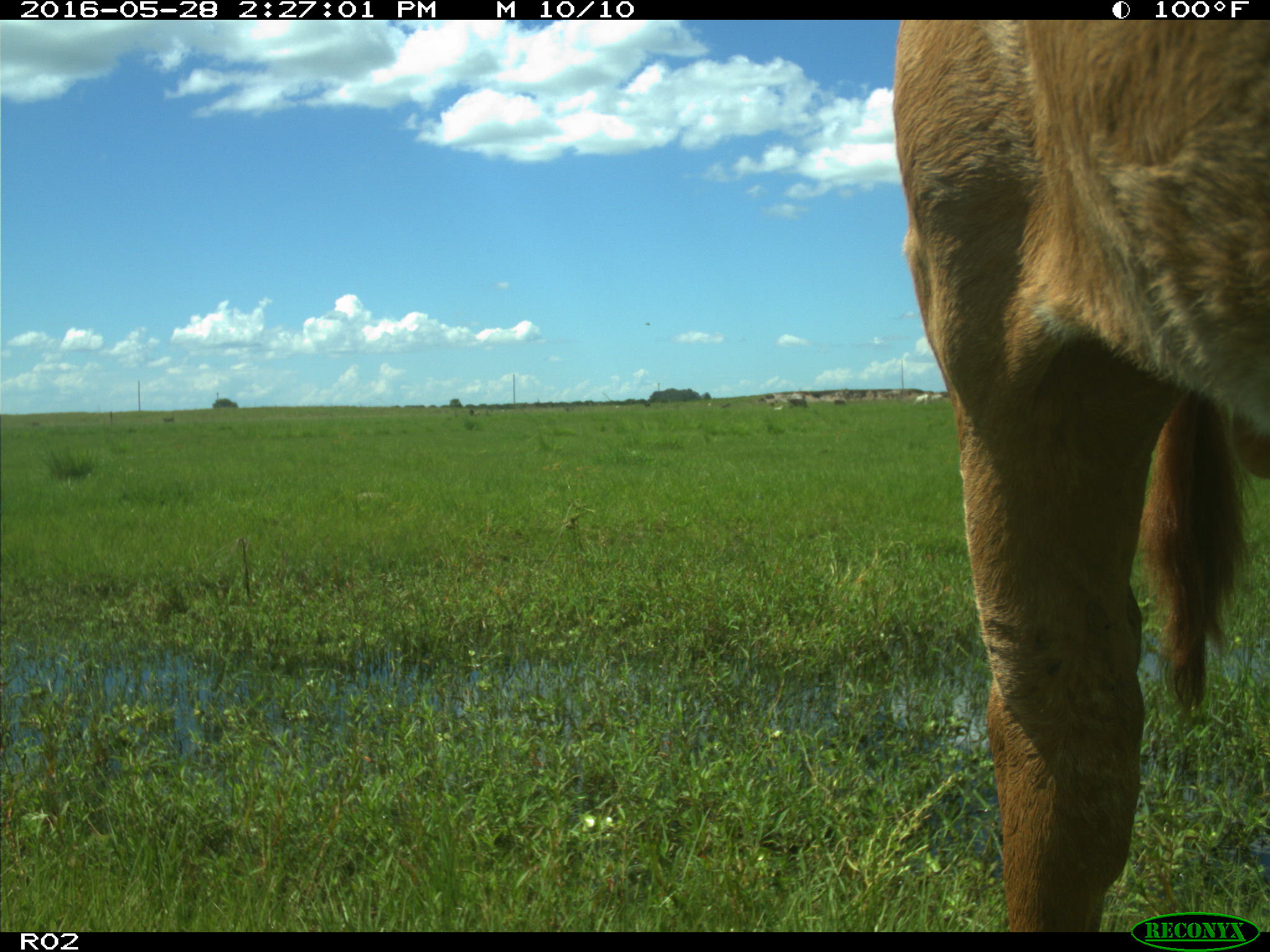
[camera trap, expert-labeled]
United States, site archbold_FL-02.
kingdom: Animalia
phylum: Chordata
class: Mammalia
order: Artiodactyla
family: Bovidae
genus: Bos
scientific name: Bos taurus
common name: domestic cow